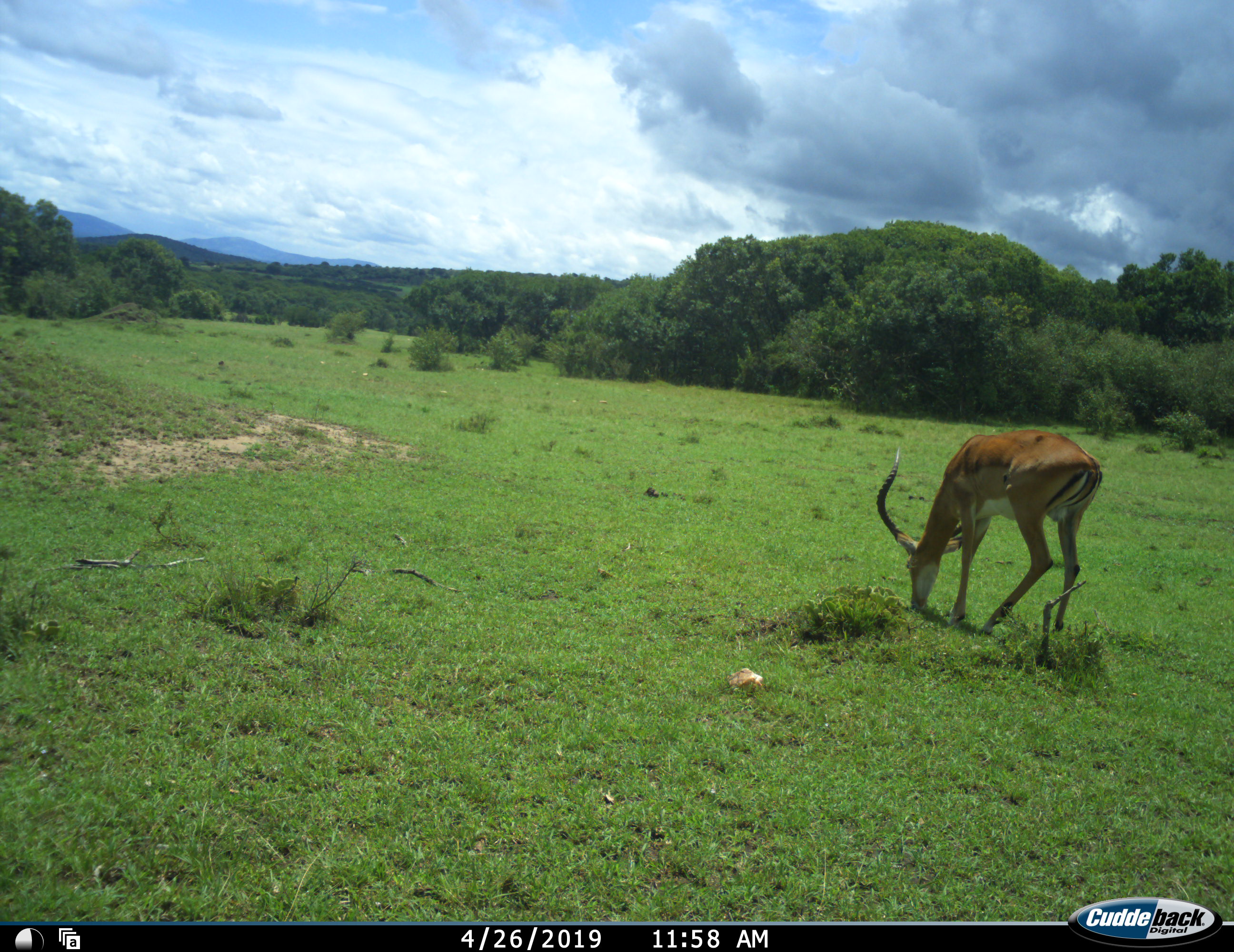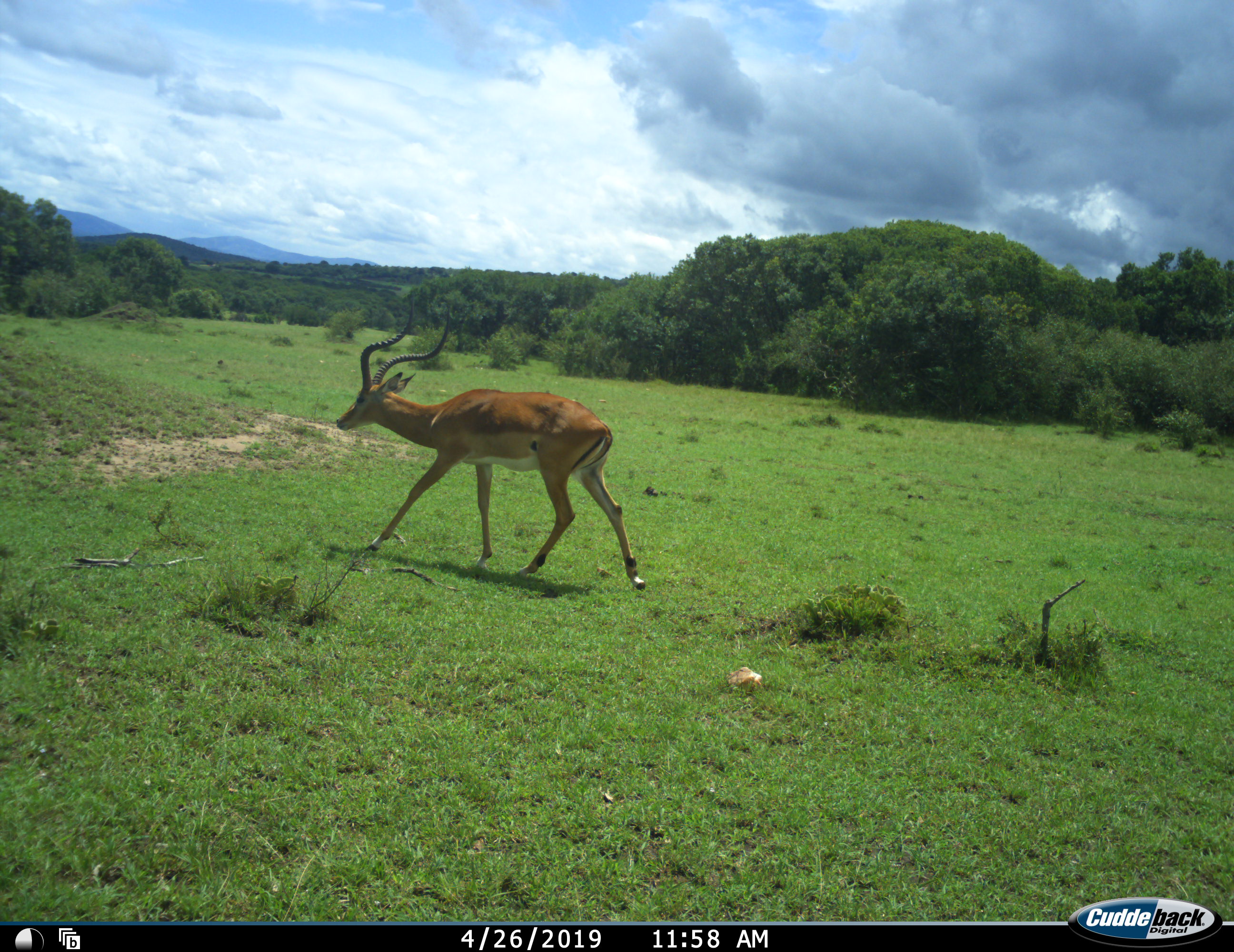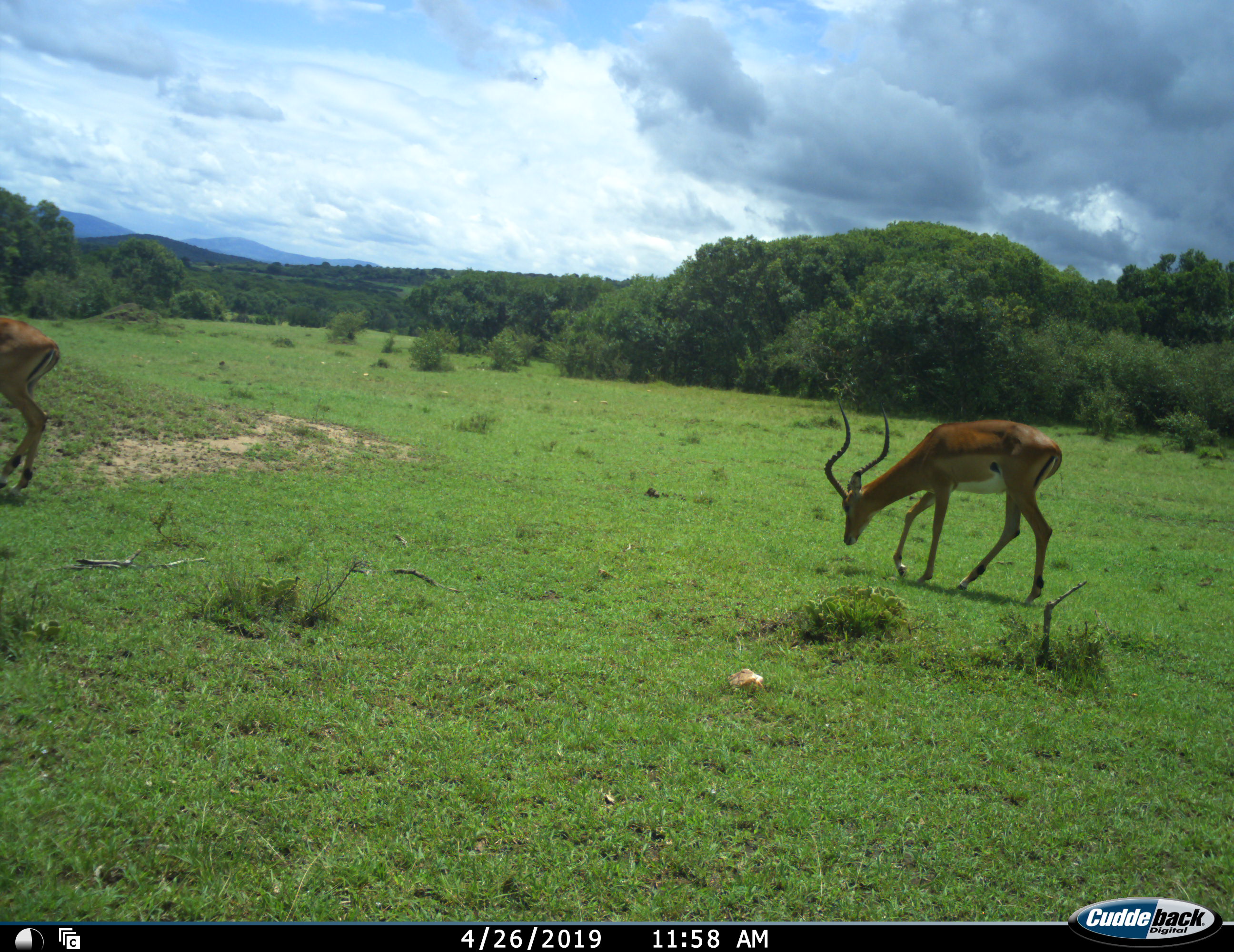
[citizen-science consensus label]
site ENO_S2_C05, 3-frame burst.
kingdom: Animalia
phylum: Chordata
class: Mammalia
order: Artiodactyla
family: Bovidae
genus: Aepyceros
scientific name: Aepyceros melampus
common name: impala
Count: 2.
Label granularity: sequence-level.